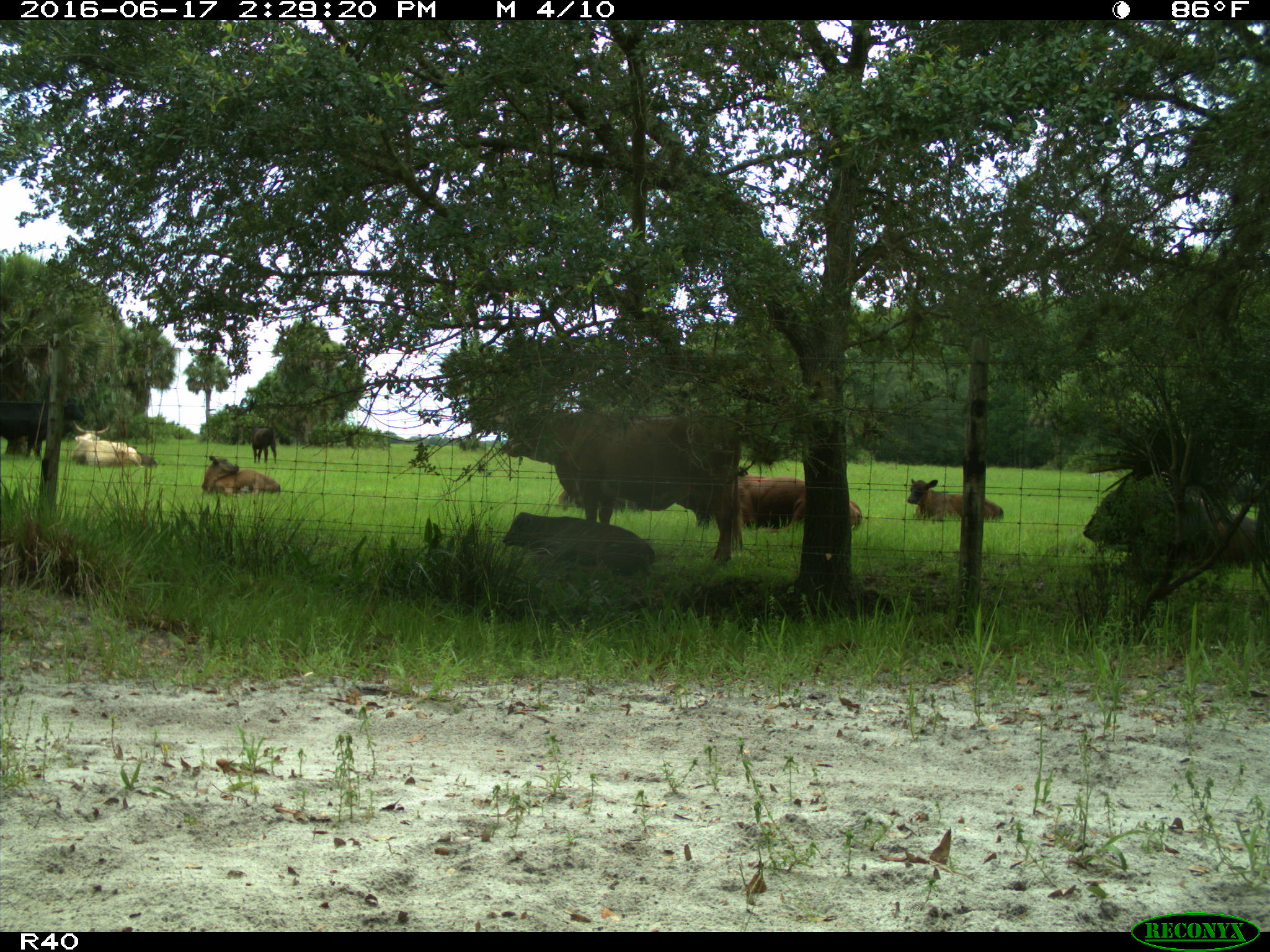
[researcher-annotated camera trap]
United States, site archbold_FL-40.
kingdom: Animalia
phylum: Chordata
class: Mammalia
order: Artiodactyla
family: Suidae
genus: Sus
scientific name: Sus scrofa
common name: wild boar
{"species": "Sus scrofa (wild boar)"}